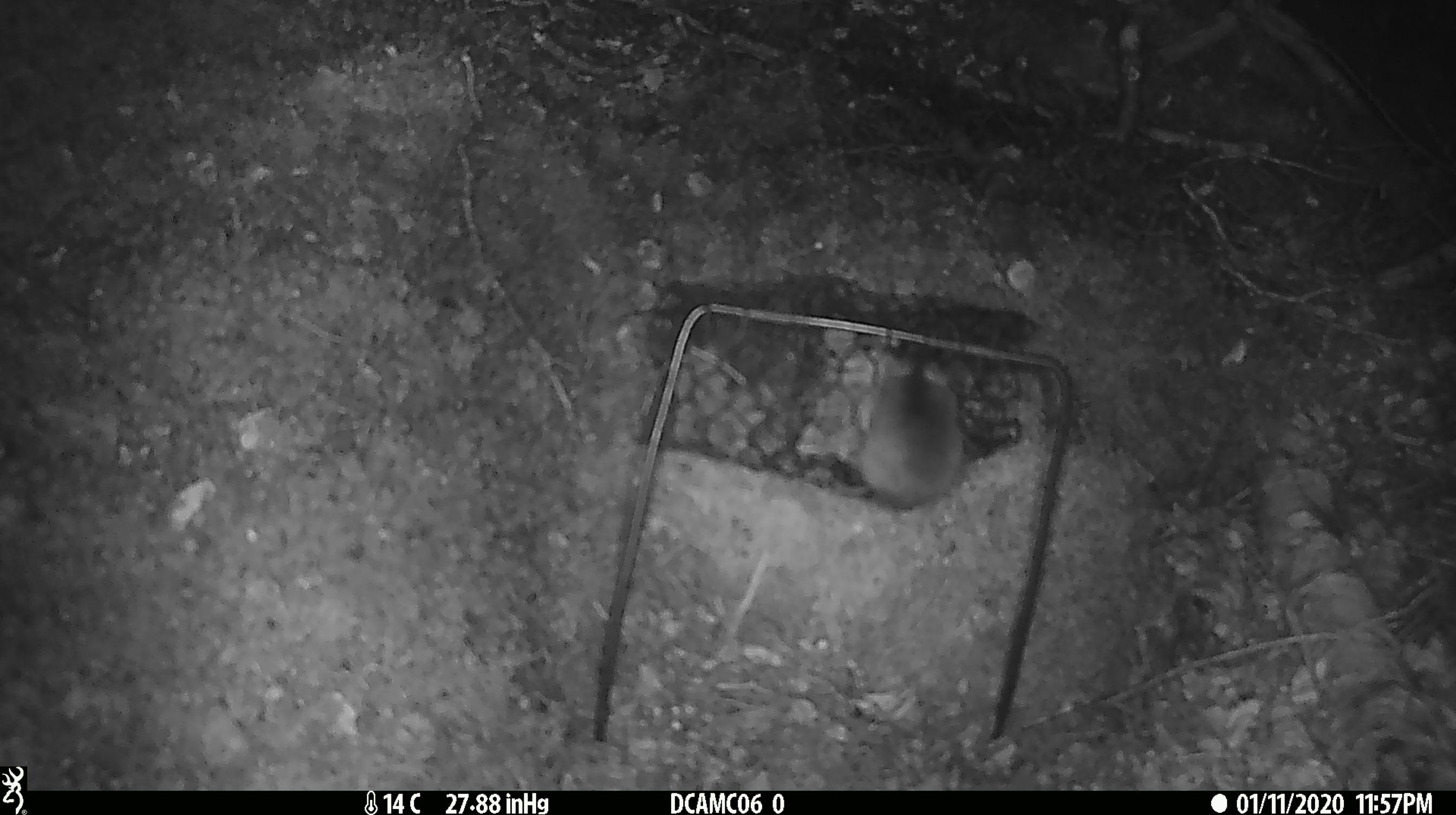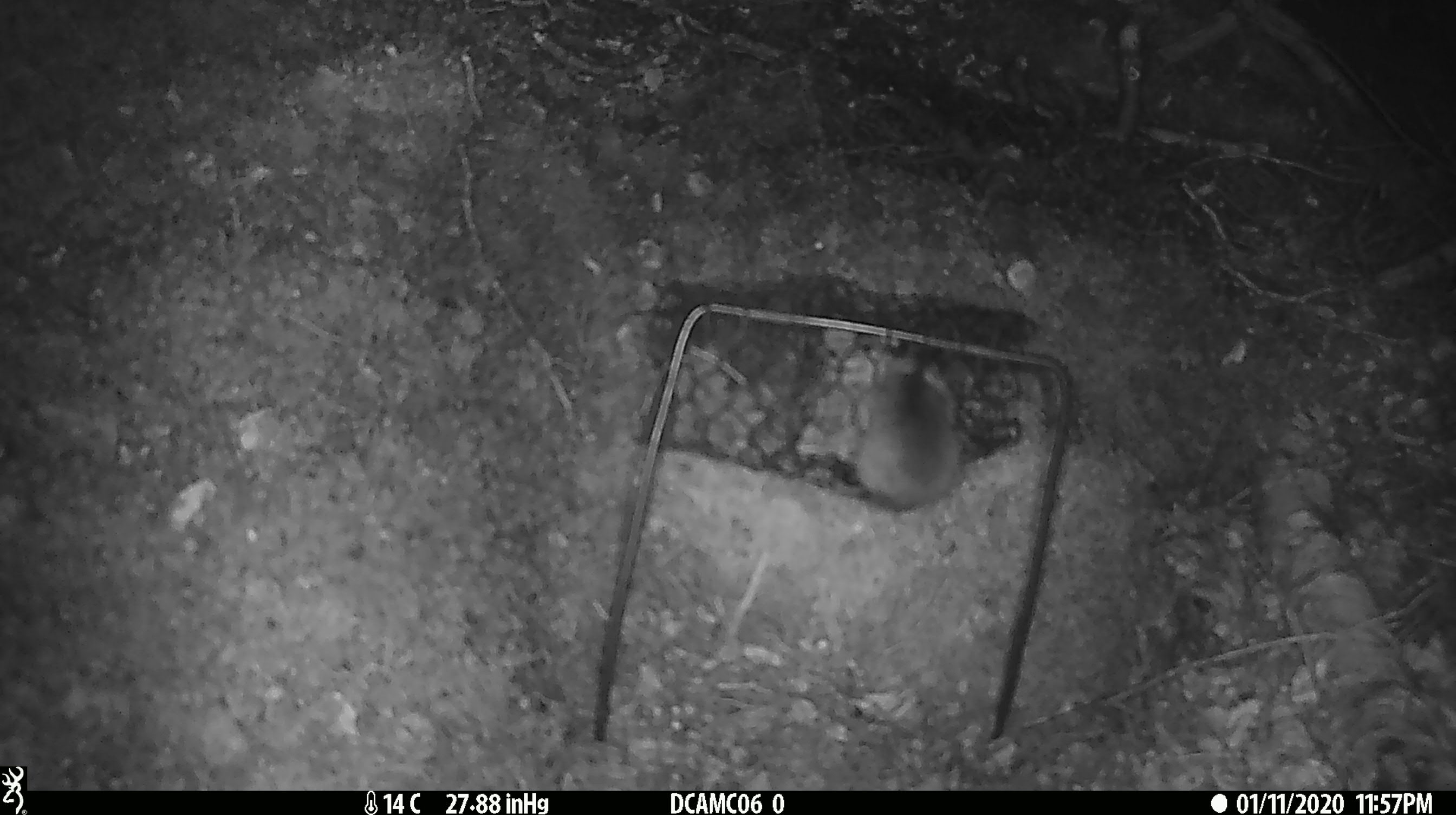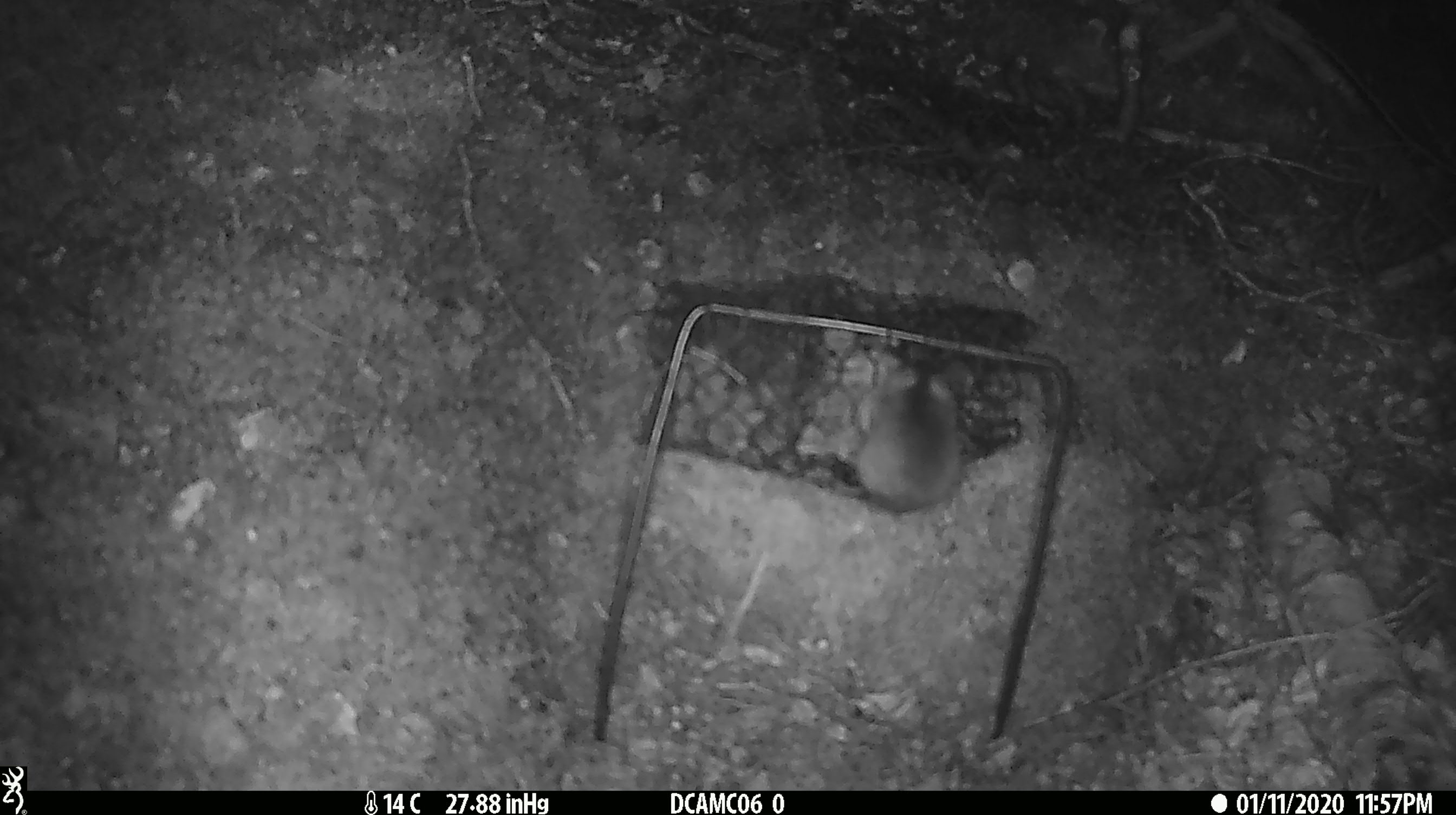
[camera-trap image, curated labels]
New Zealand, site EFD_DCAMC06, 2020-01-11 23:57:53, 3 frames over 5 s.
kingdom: Animalia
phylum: Chordata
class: Mammalia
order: Rodentia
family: Muridae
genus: Mus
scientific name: Mus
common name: mouse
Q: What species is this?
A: Mouse (Mus).